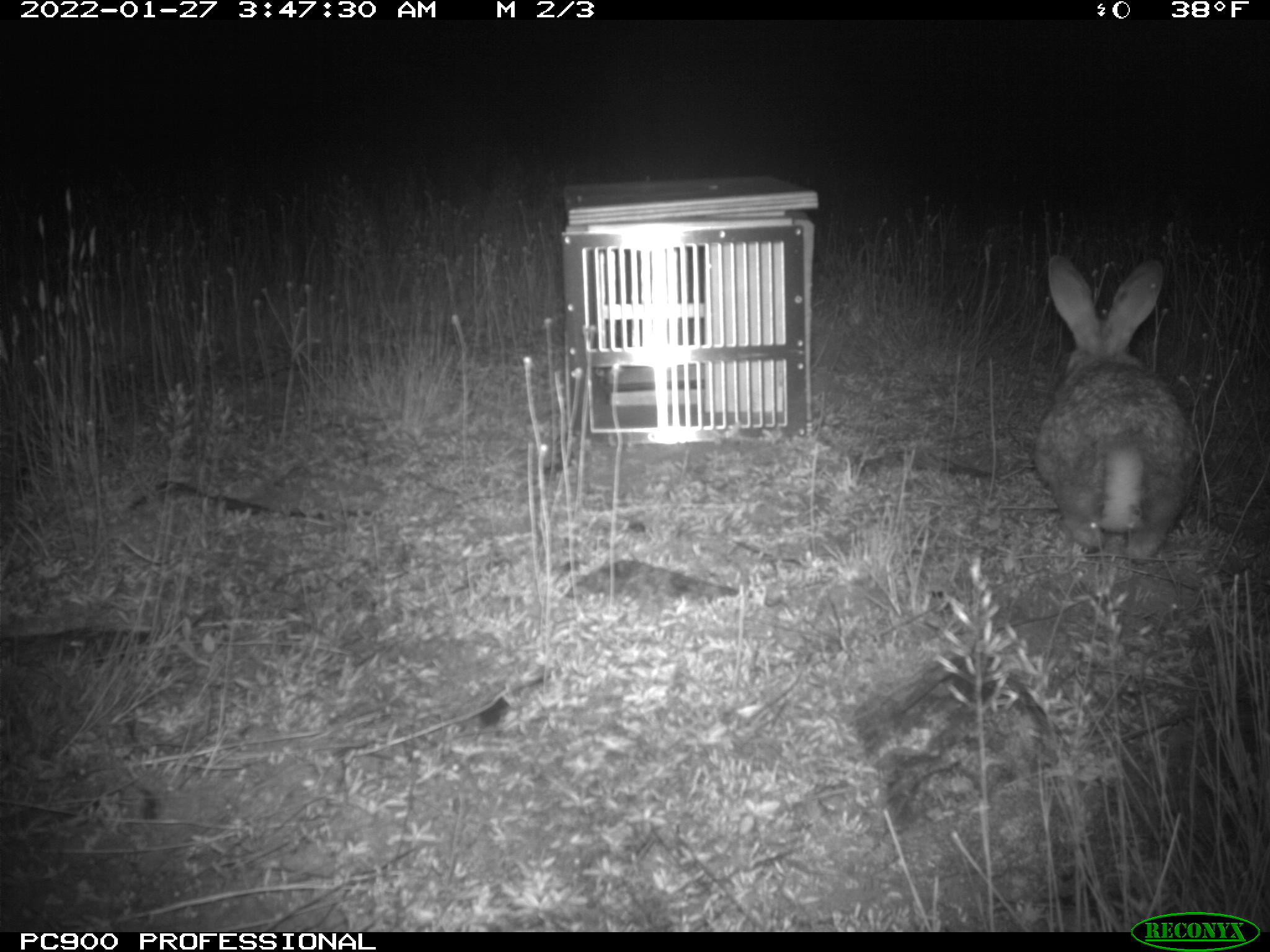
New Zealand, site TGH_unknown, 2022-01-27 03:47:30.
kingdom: Animalia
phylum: Chordata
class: Mammalia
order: Lagomorpha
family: Leporidae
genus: Oryctolagus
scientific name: Oryctolagus cuniculus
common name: european rabbit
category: rabbit